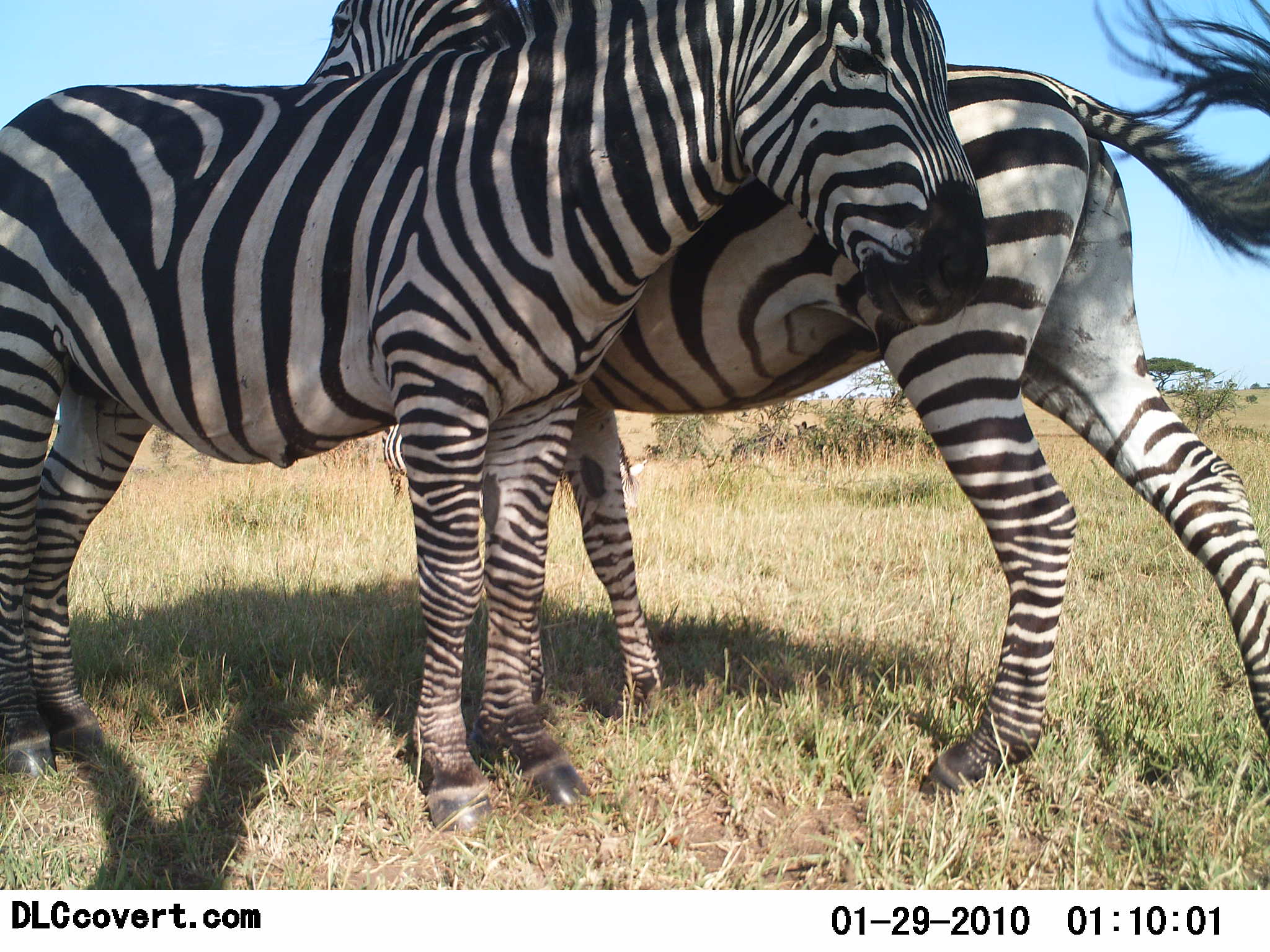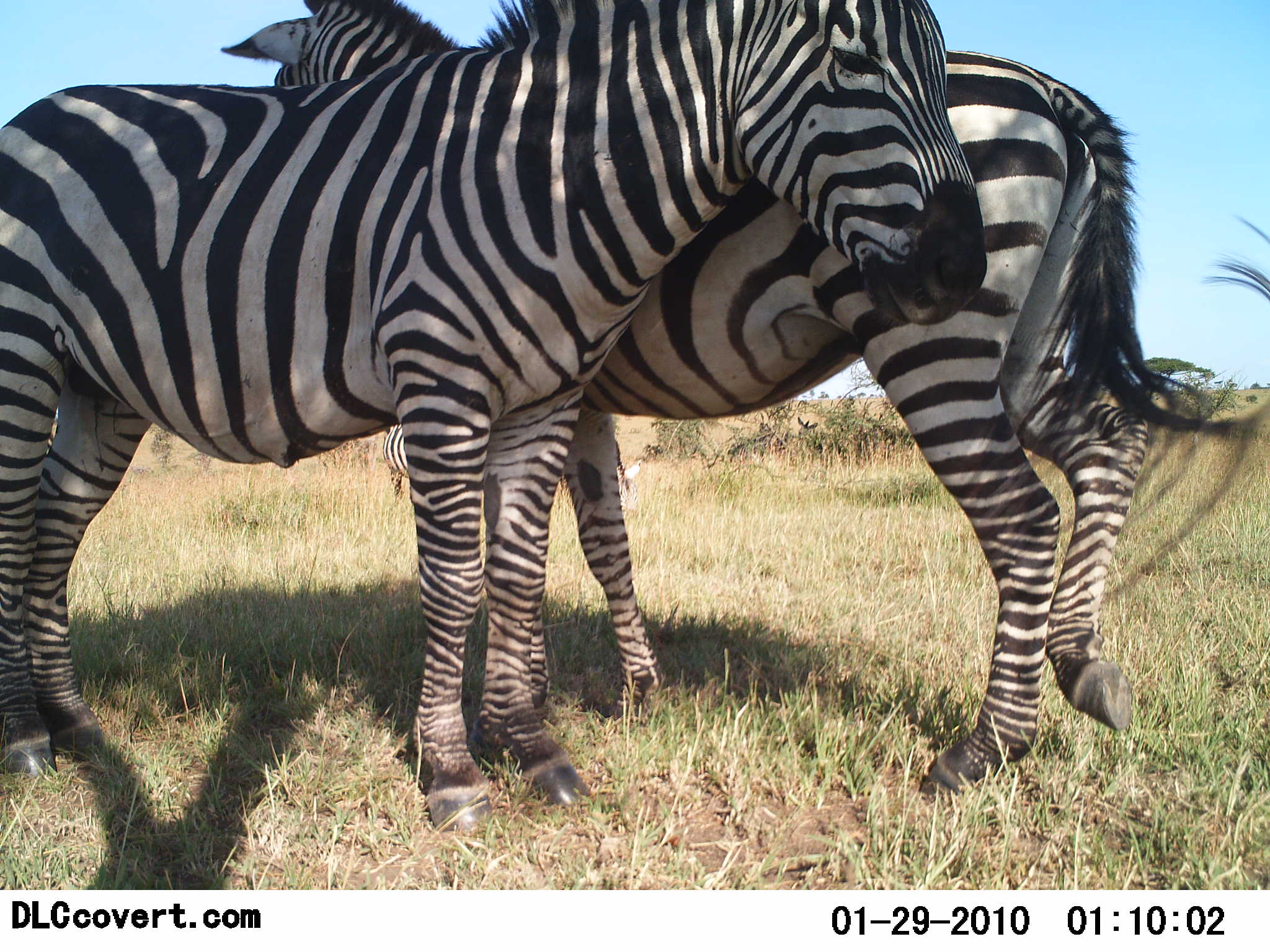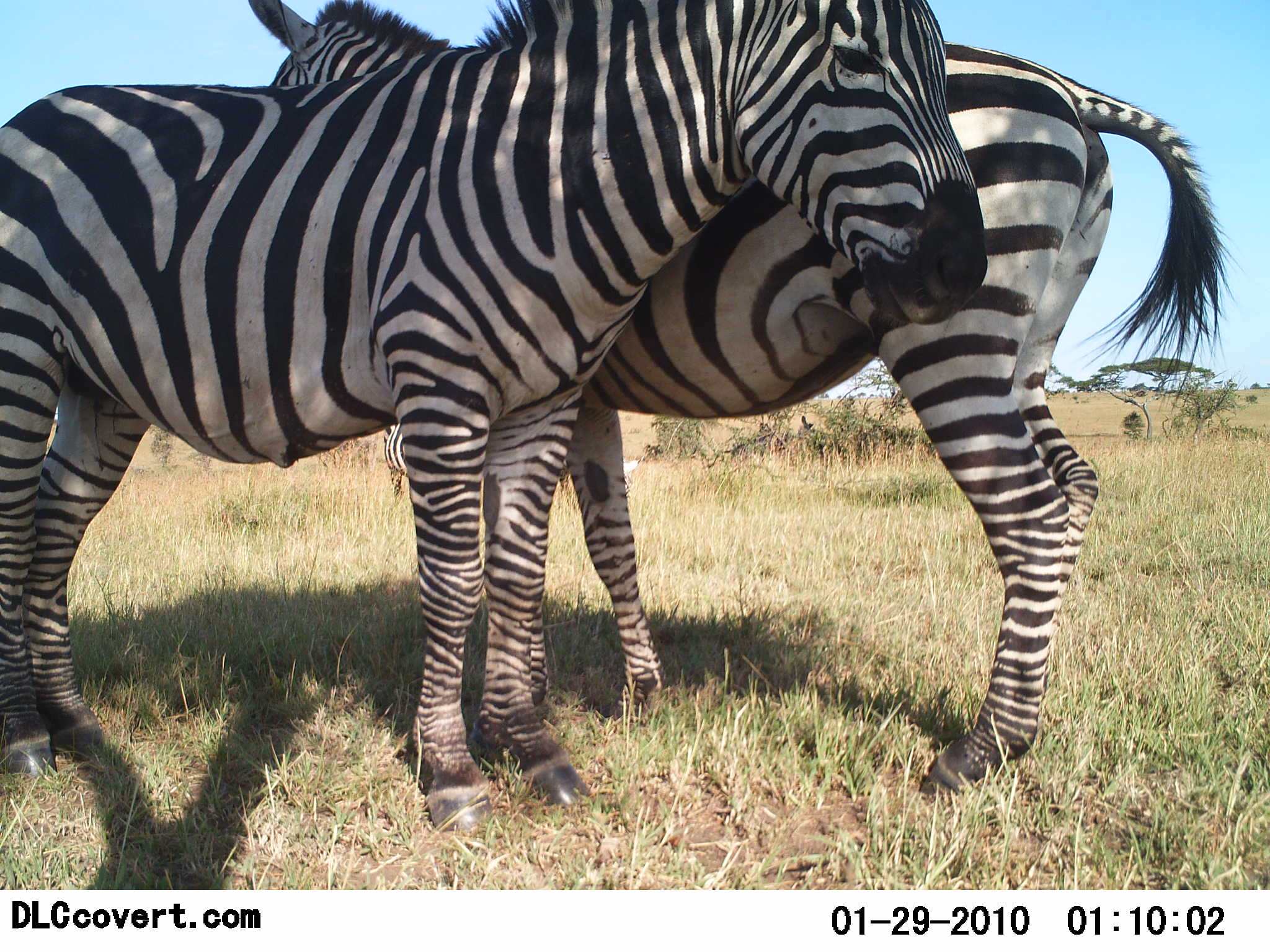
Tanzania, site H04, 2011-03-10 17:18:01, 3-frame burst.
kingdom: Animalia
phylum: Chordata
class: Mammalia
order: Perissodactyla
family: Equidae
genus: Equus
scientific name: Equus quagga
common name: plains zebra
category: zebra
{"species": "zebra (plains zebra) (Equus quagga)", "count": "2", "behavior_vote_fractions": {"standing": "73%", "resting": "27%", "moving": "0%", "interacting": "18%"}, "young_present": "0%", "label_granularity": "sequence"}